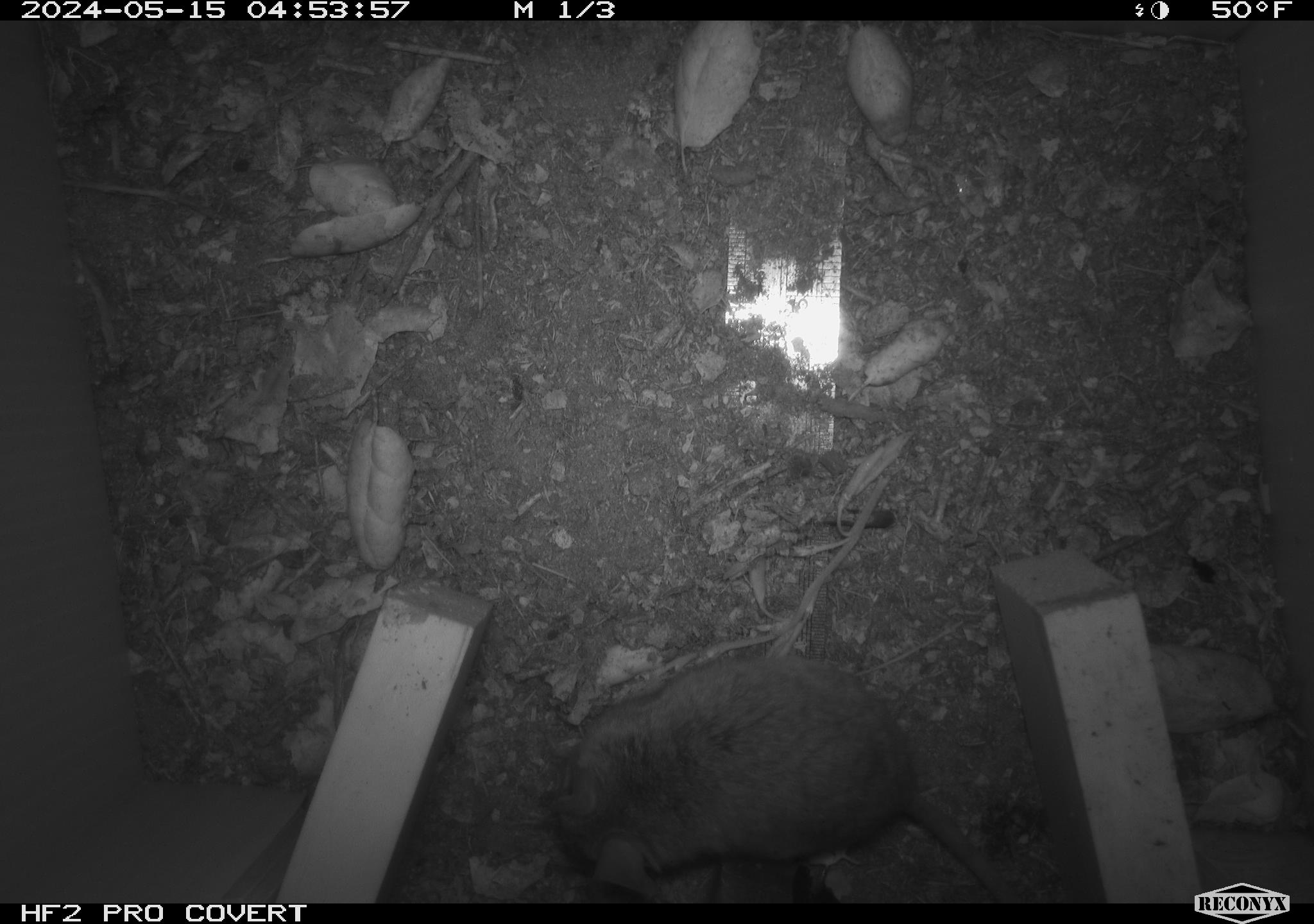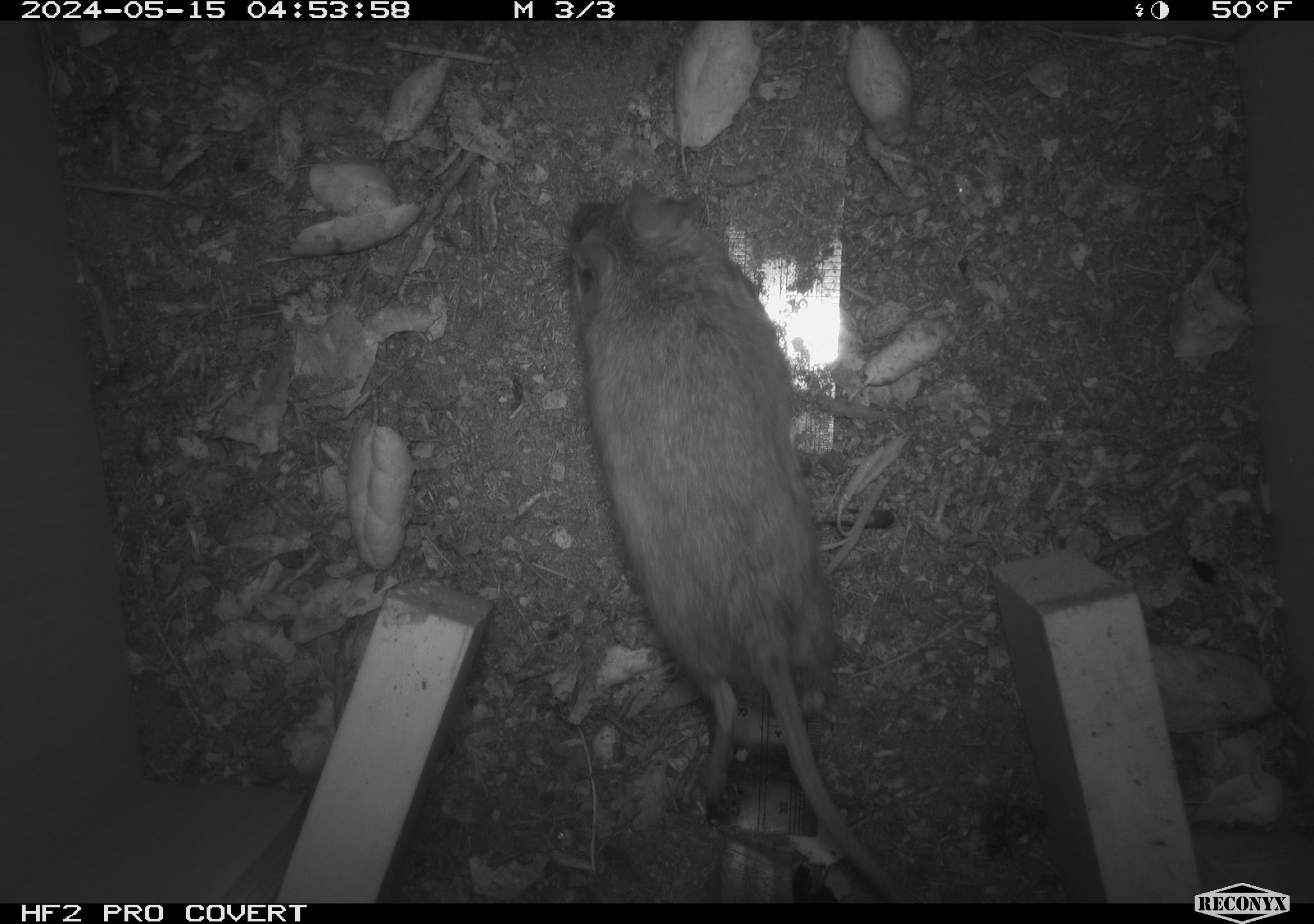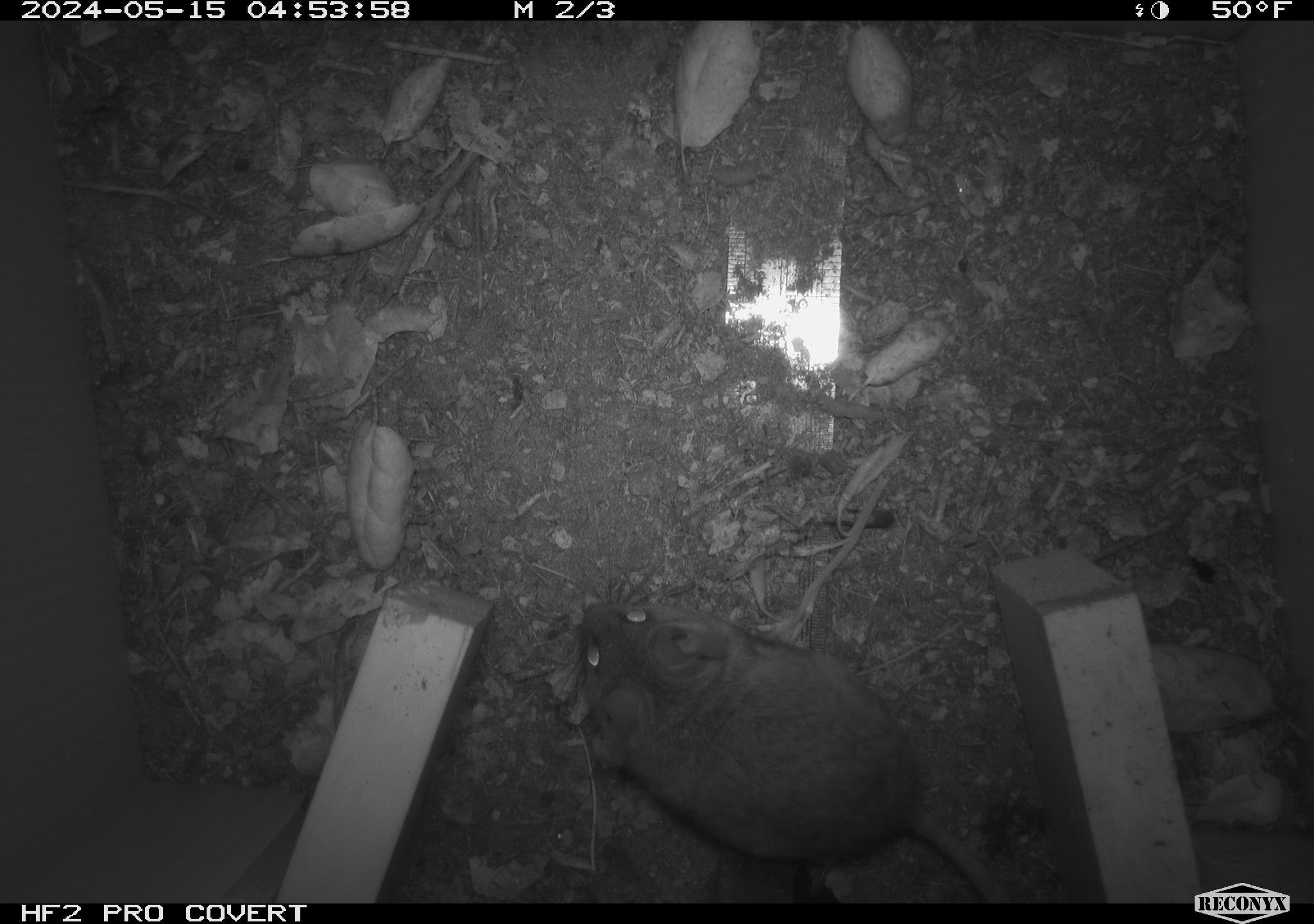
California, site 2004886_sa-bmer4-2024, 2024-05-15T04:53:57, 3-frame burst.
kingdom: Animalia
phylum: Chordata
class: Mammalia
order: Rodentia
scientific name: Rodentia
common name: mouse species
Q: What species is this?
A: Mouse species (Rodentia).